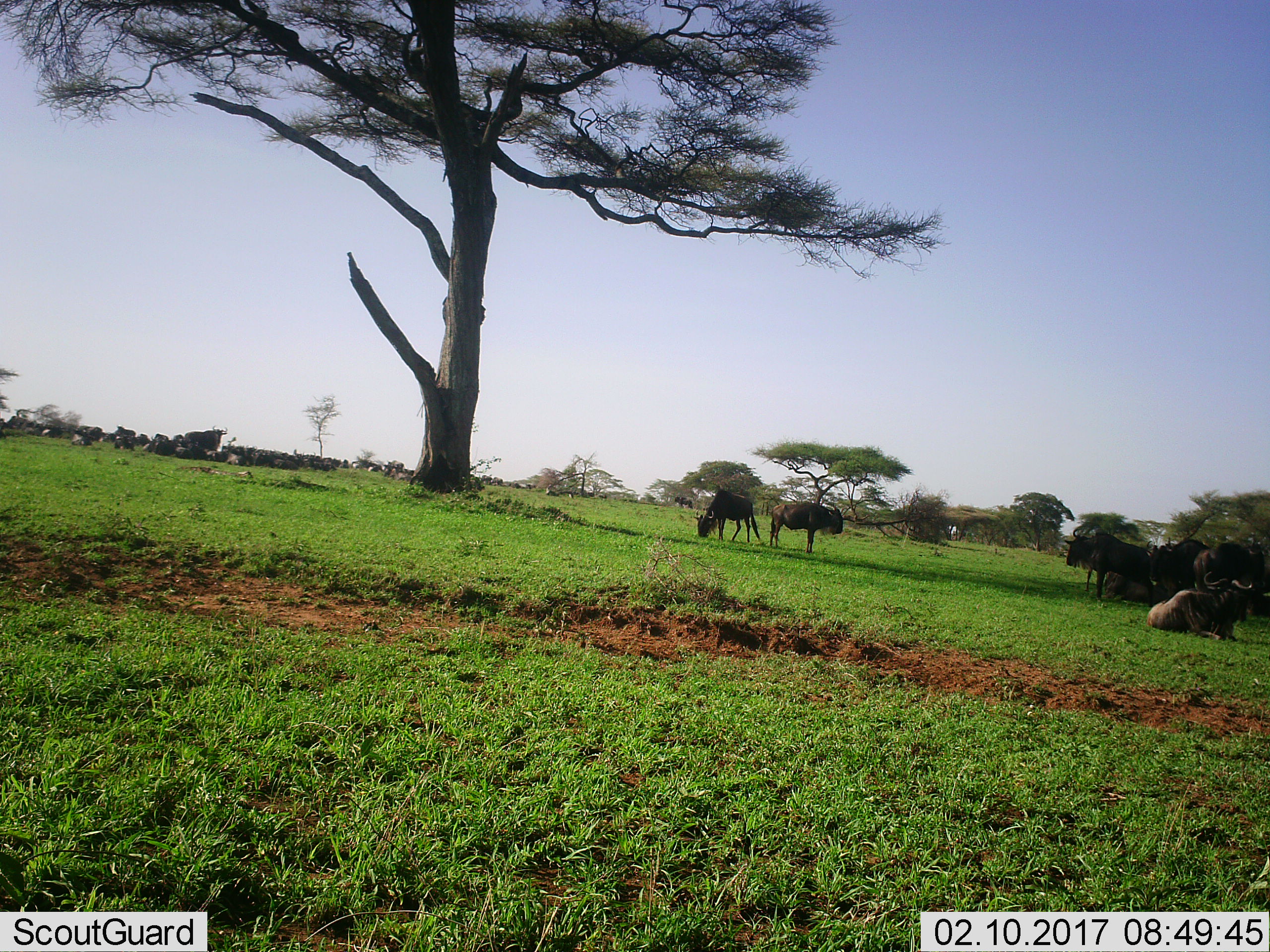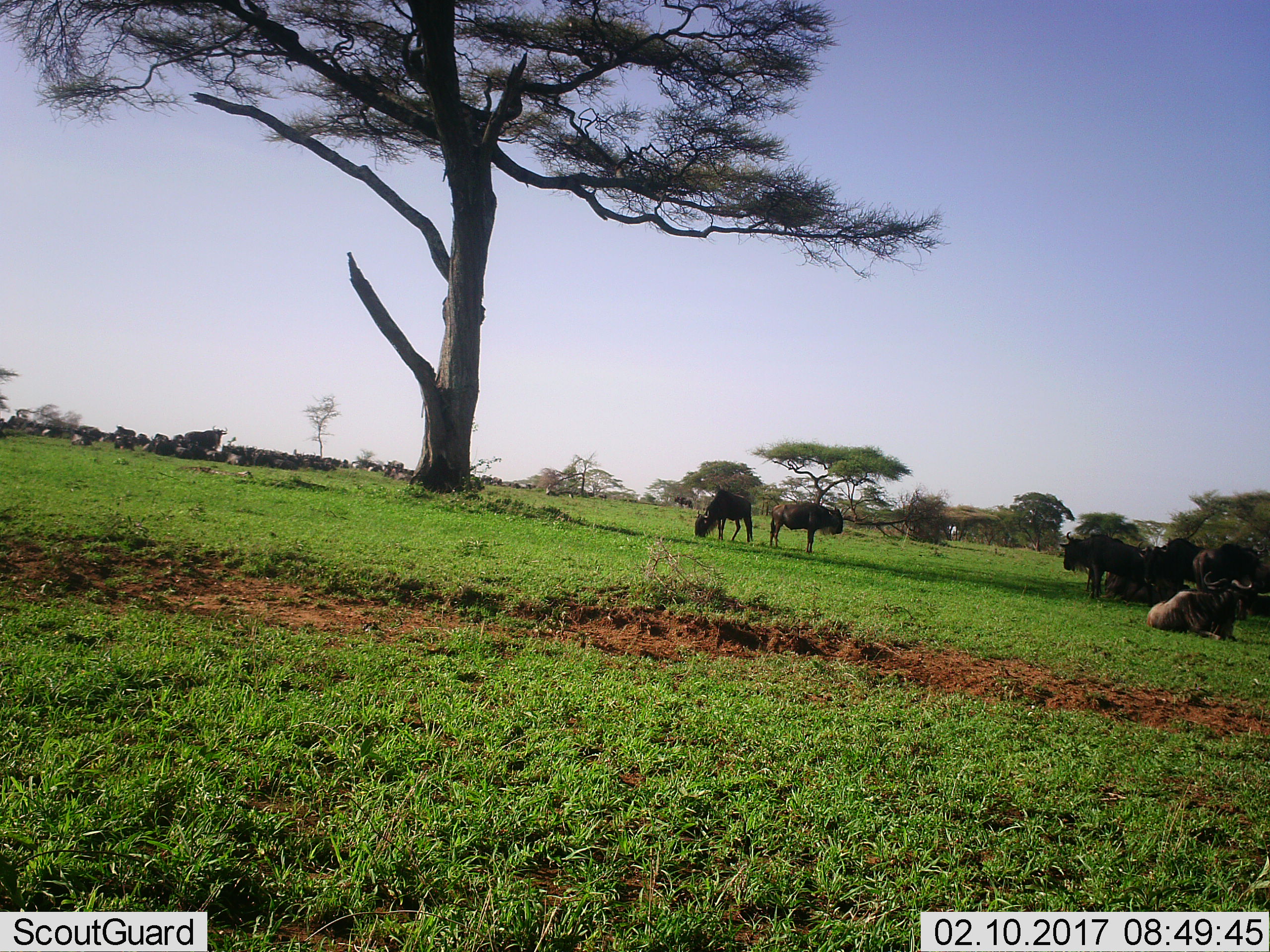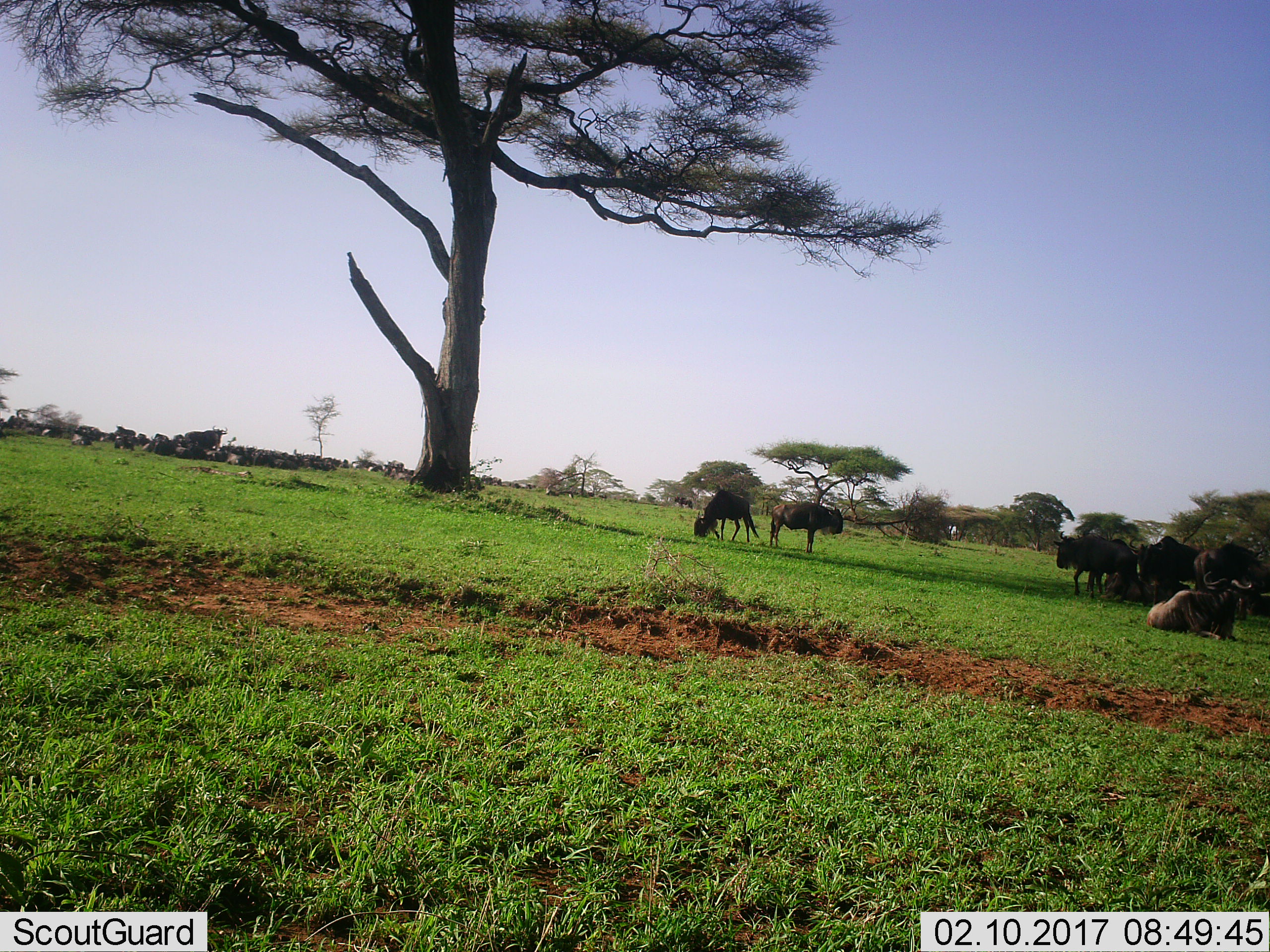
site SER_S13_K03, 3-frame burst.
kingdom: Animalia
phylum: Chordata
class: Mammalia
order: Artiodactyla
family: Bovidae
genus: Connochaetes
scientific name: Connochaetes taurinus taurinus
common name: blue wildebeest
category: wildebeestblue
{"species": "wildebeestblue (blue wildebeest) (Connochaetes taurinus taurinus)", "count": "51+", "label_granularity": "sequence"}